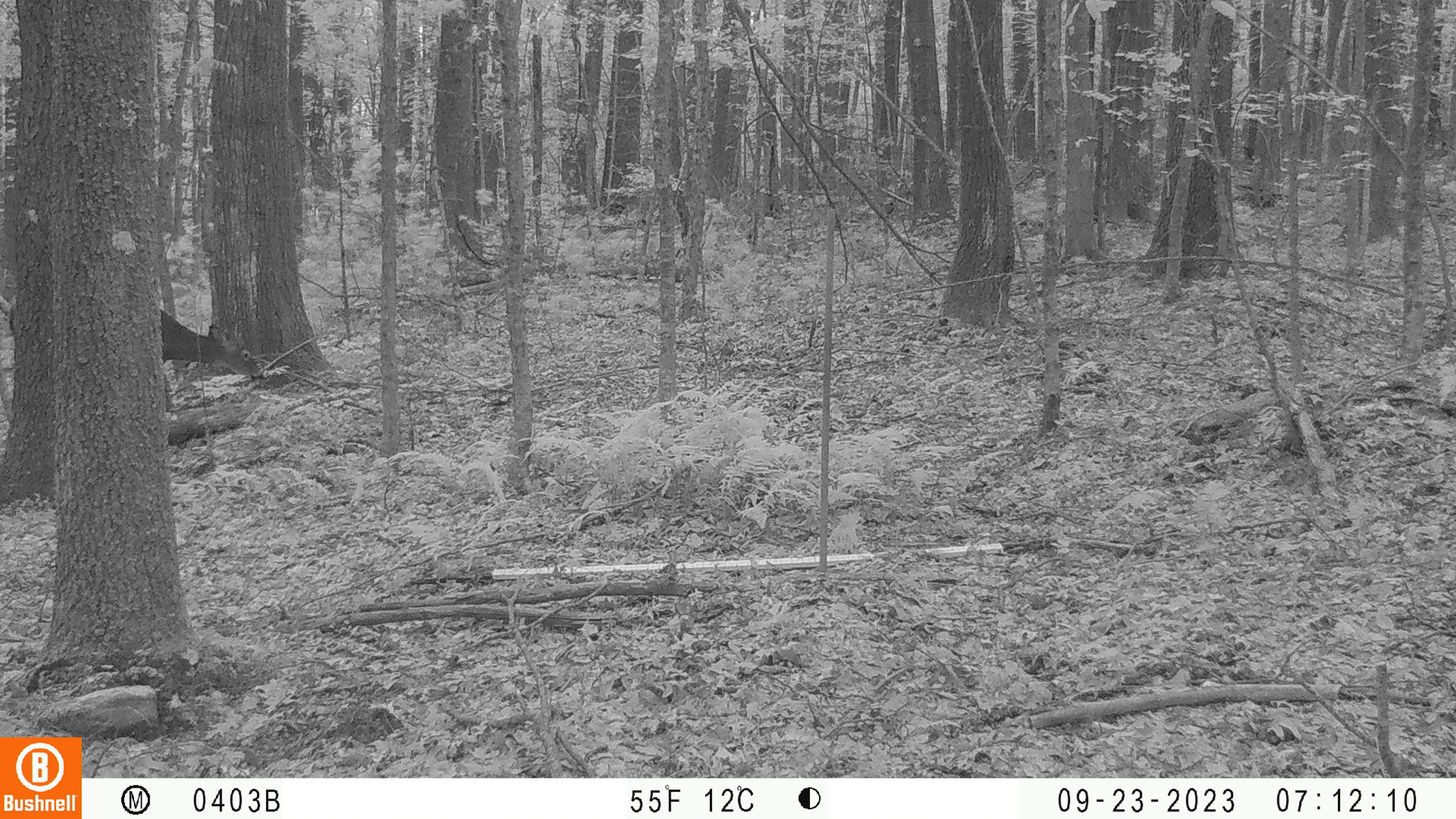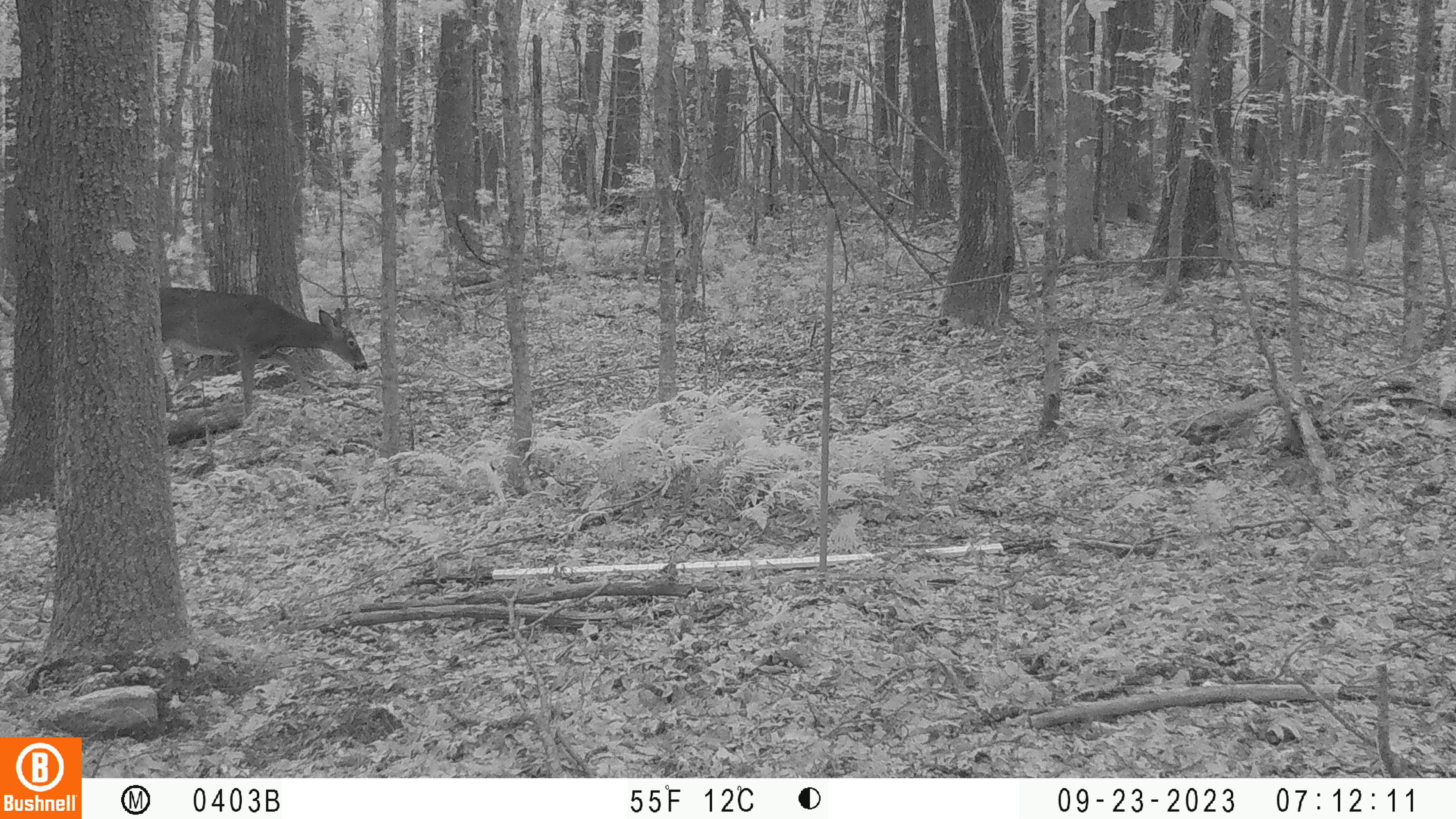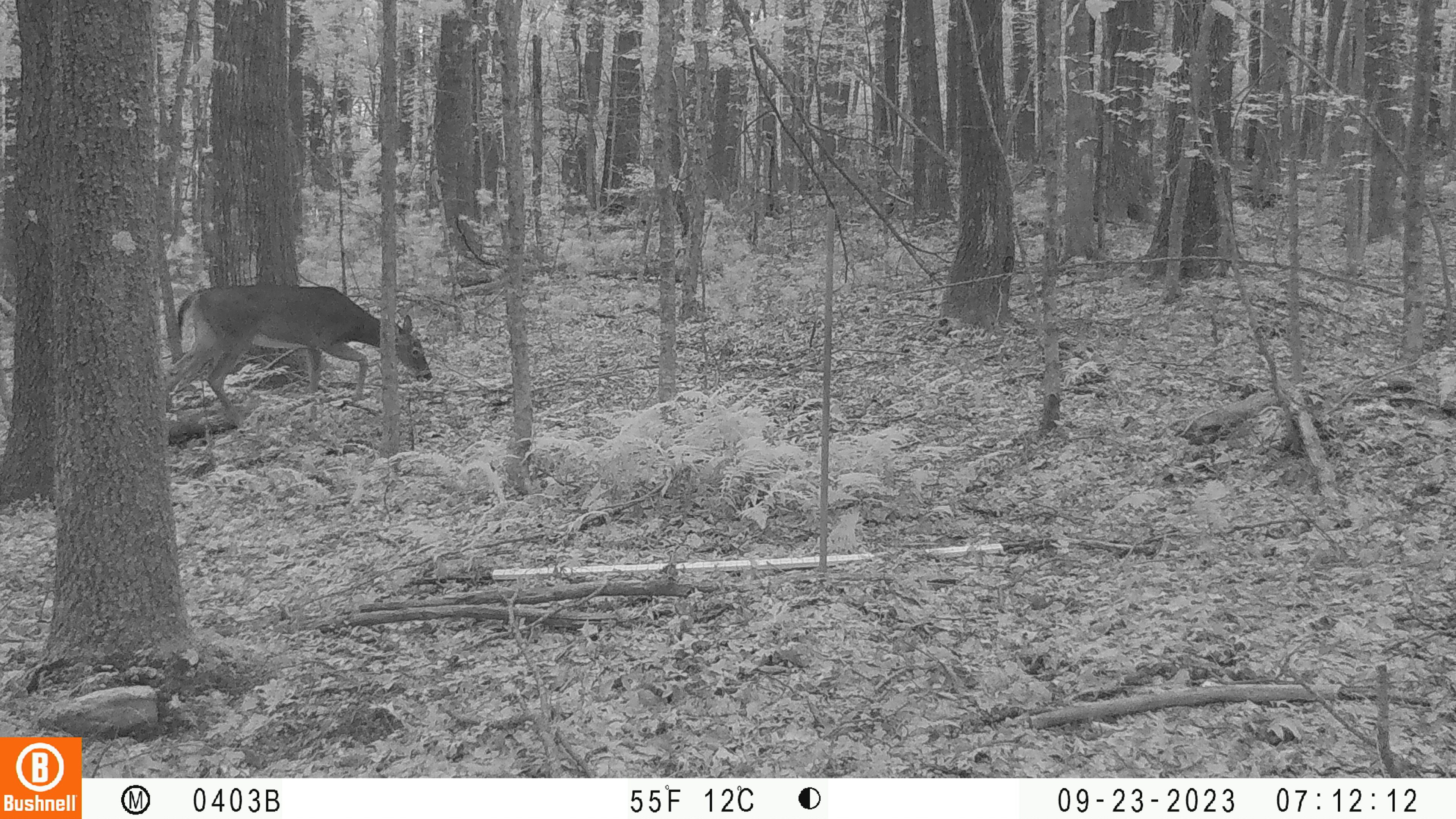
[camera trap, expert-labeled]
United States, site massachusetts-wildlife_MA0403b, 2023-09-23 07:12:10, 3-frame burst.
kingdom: Animalia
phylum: Chordata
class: Mammalia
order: Artiodactyla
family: Cervidae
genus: Odocoileus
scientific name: Odocoileus virginianus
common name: white-tailed deer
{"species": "white-tailed deer (Odocoileus virginianus)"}